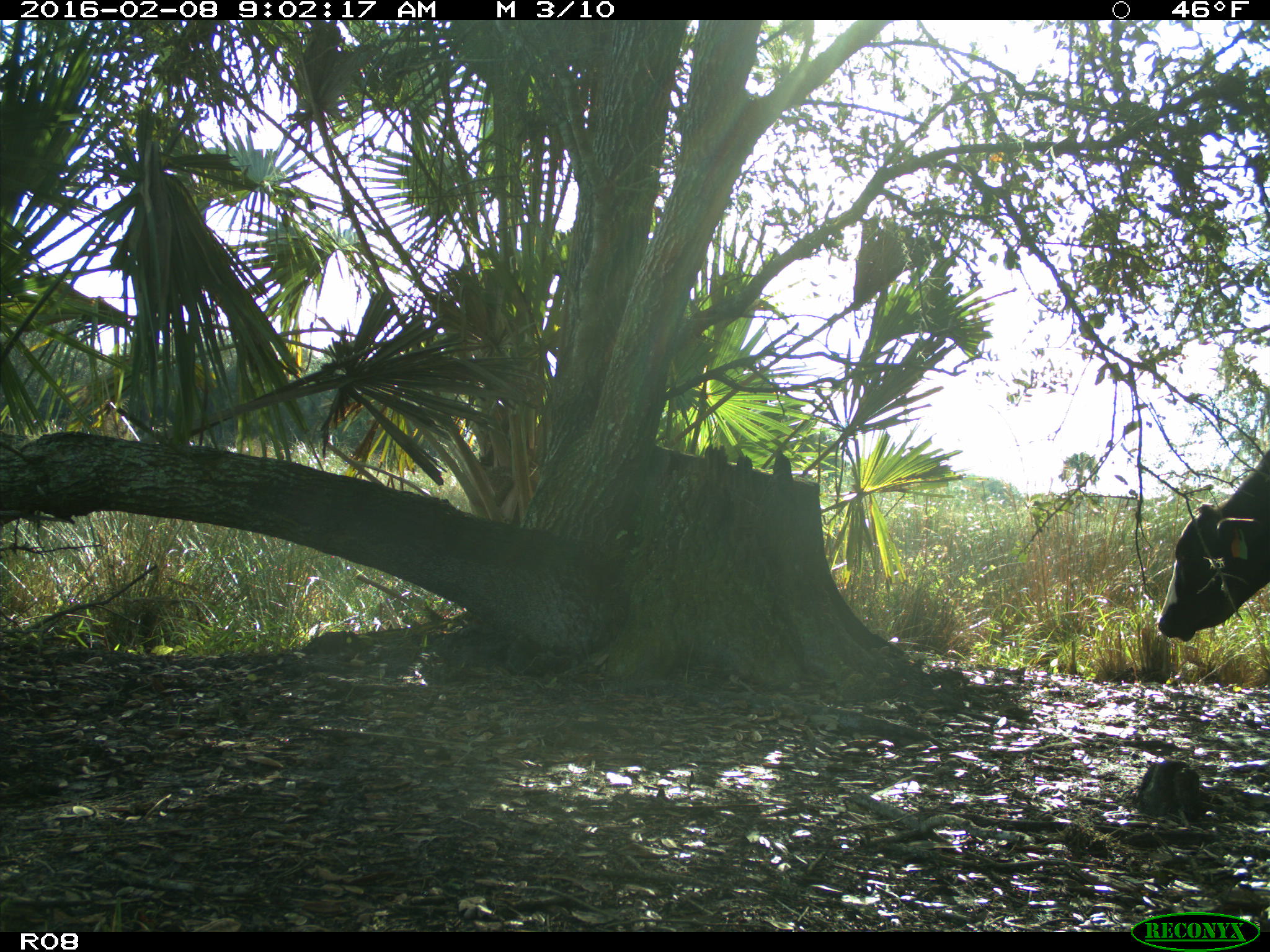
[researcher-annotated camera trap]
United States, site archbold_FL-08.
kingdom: Animalia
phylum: Chordata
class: Mammalia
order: Artiodactyla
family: Bovidae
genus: Bos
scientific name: Bos taurus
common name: domestic cow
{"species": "Bos taurus (domestic cow)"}